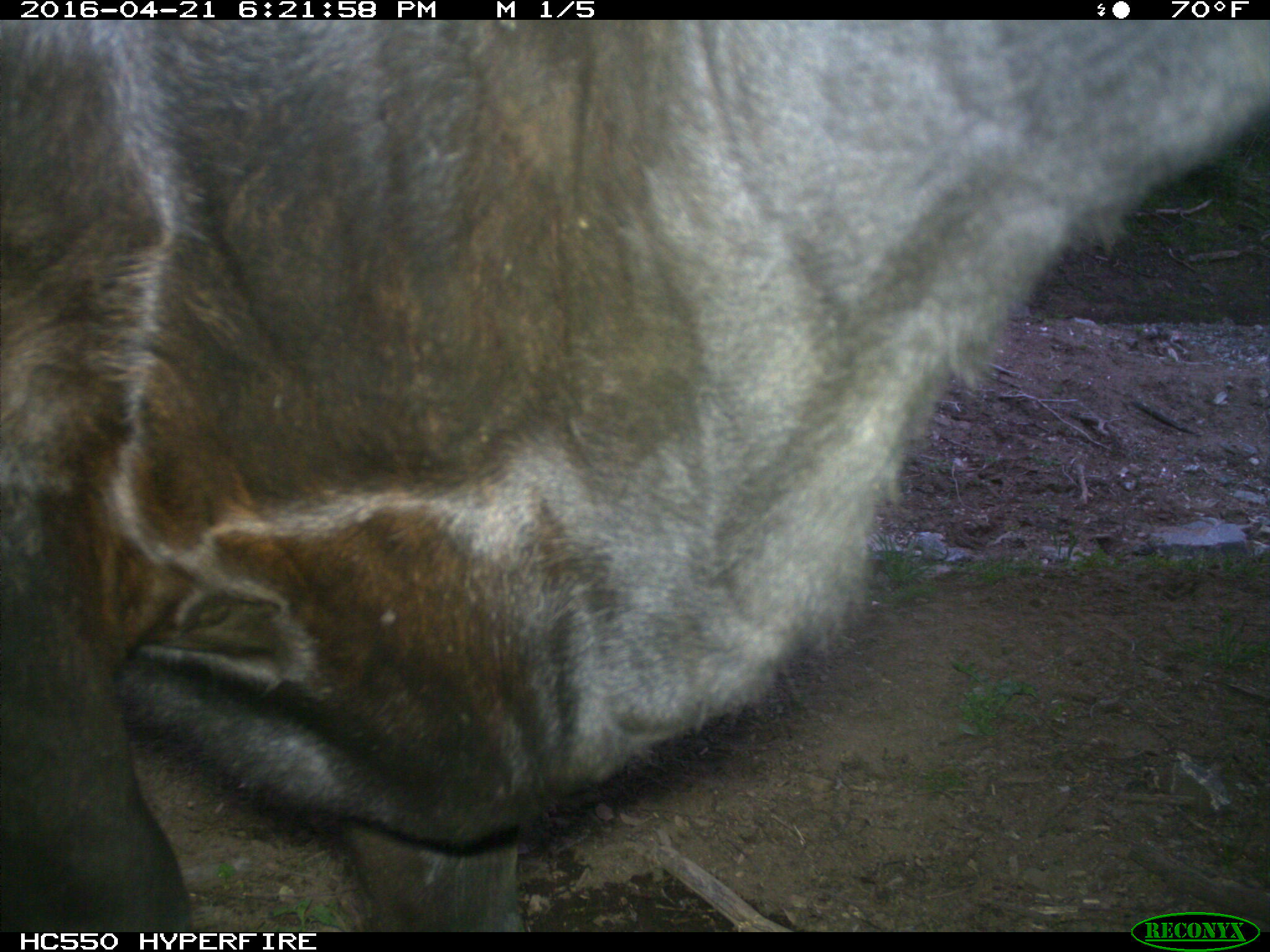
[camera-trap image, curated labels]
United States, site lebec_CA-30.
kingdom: Animalia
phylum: Chordata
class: Mammalia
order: Artiodactyla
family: Bovidae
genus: Bos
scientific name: Bos taurus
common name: domestic cow